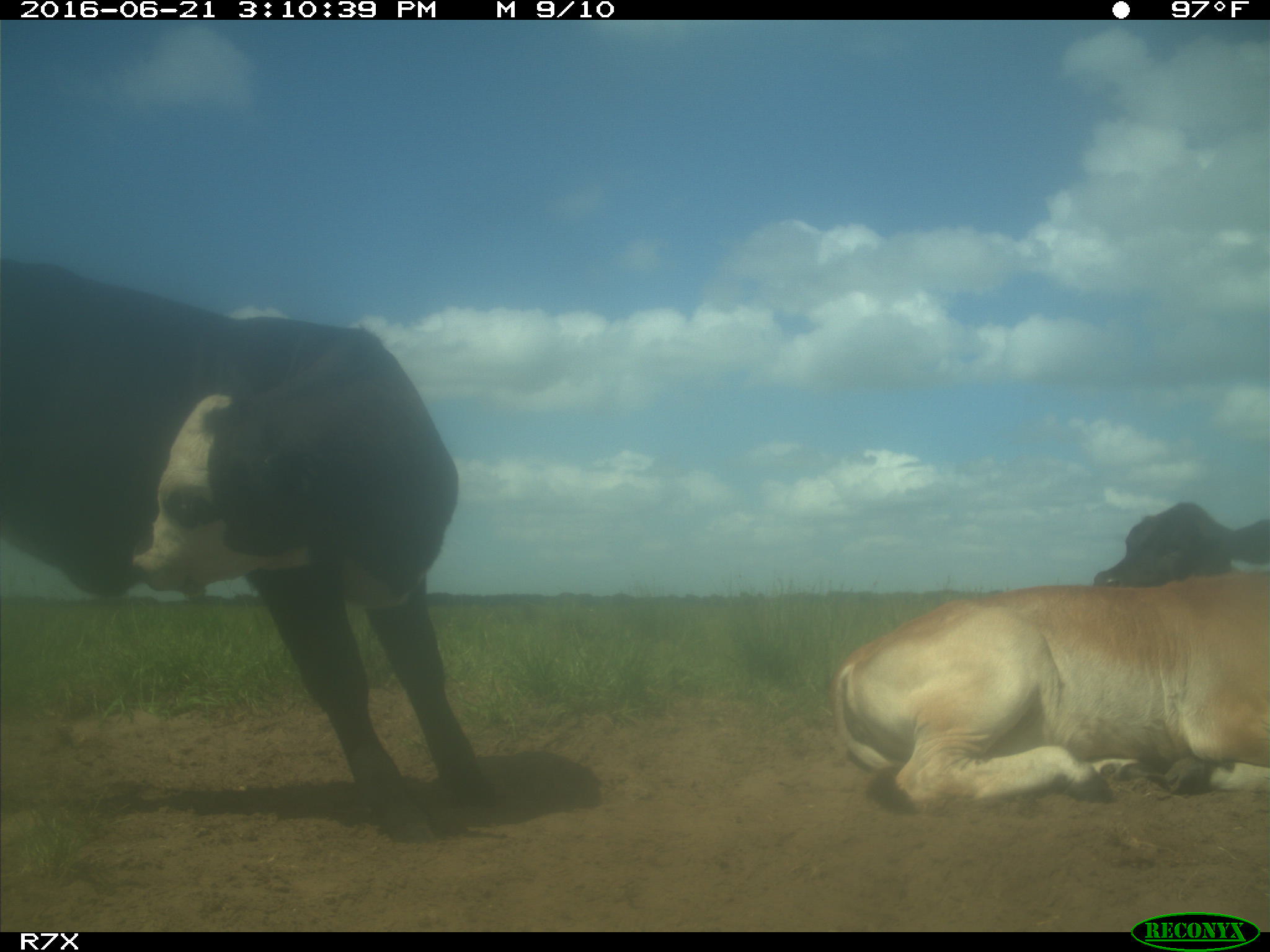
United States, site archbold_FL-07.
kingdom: Animalia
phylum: Chordata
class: Mammalia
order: Artiodactyla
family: Bovidae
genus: Bos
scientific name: Bos taurus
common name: domestic cow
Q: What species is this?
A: Bos taurus (domestic cow).